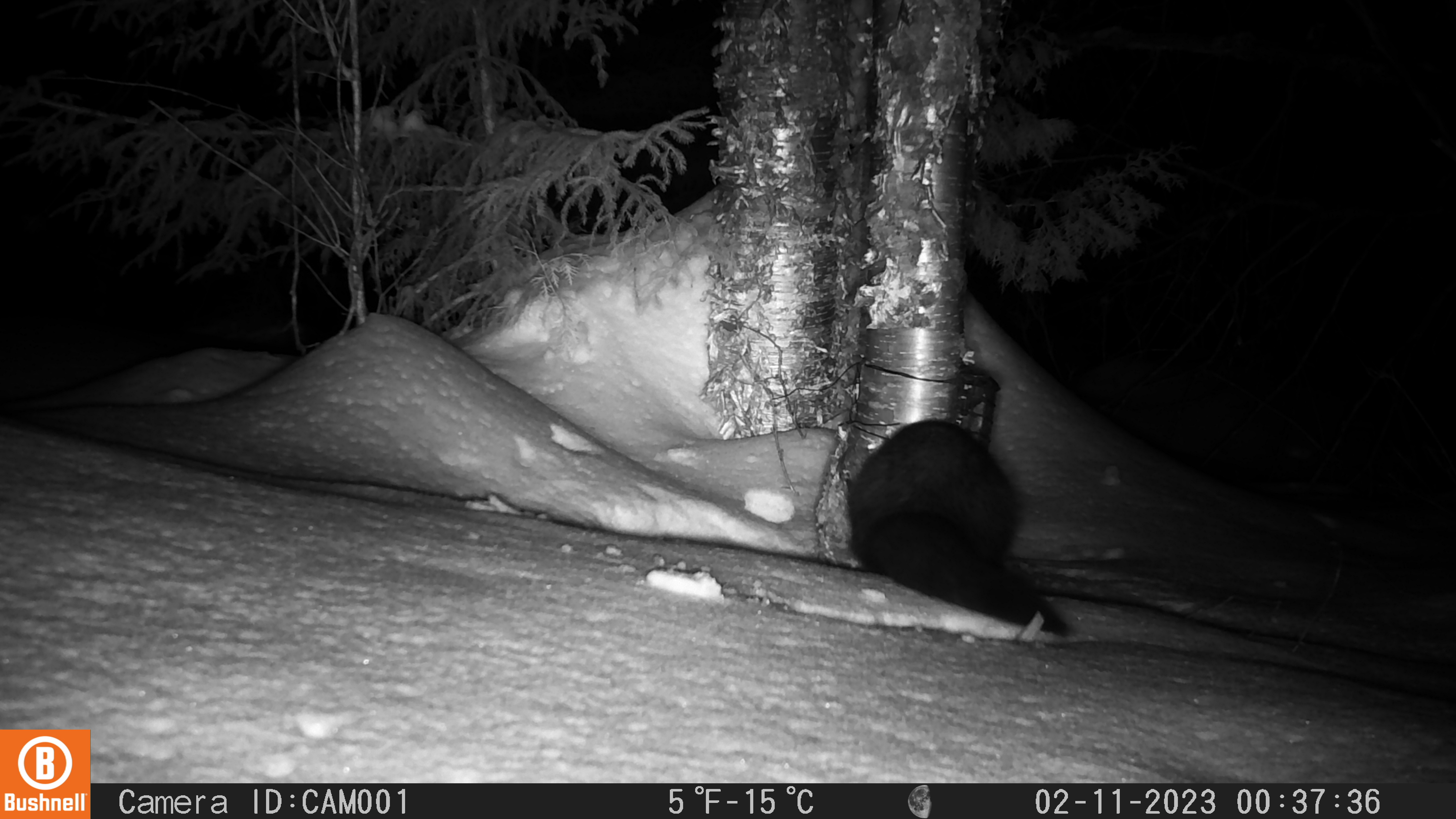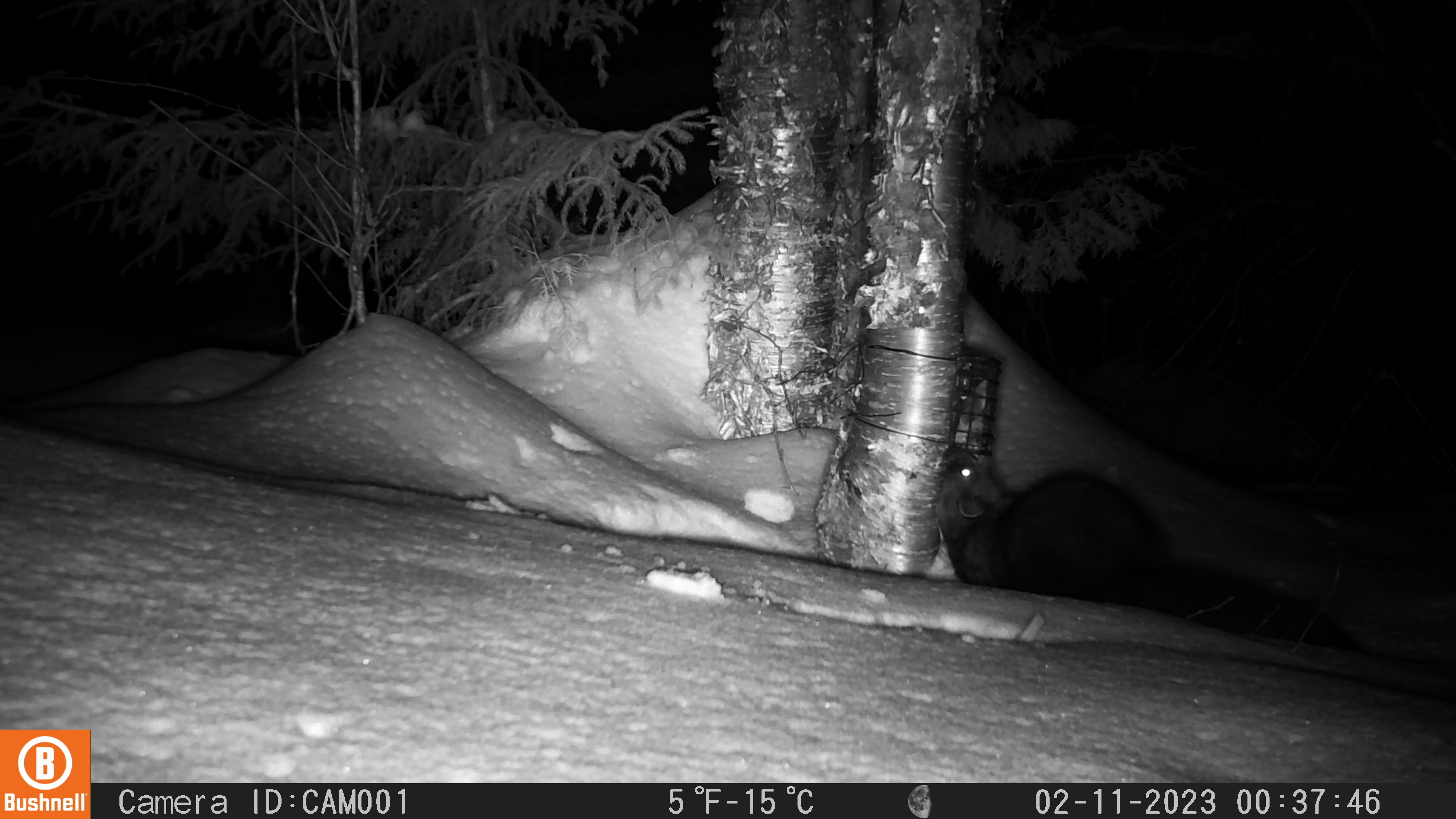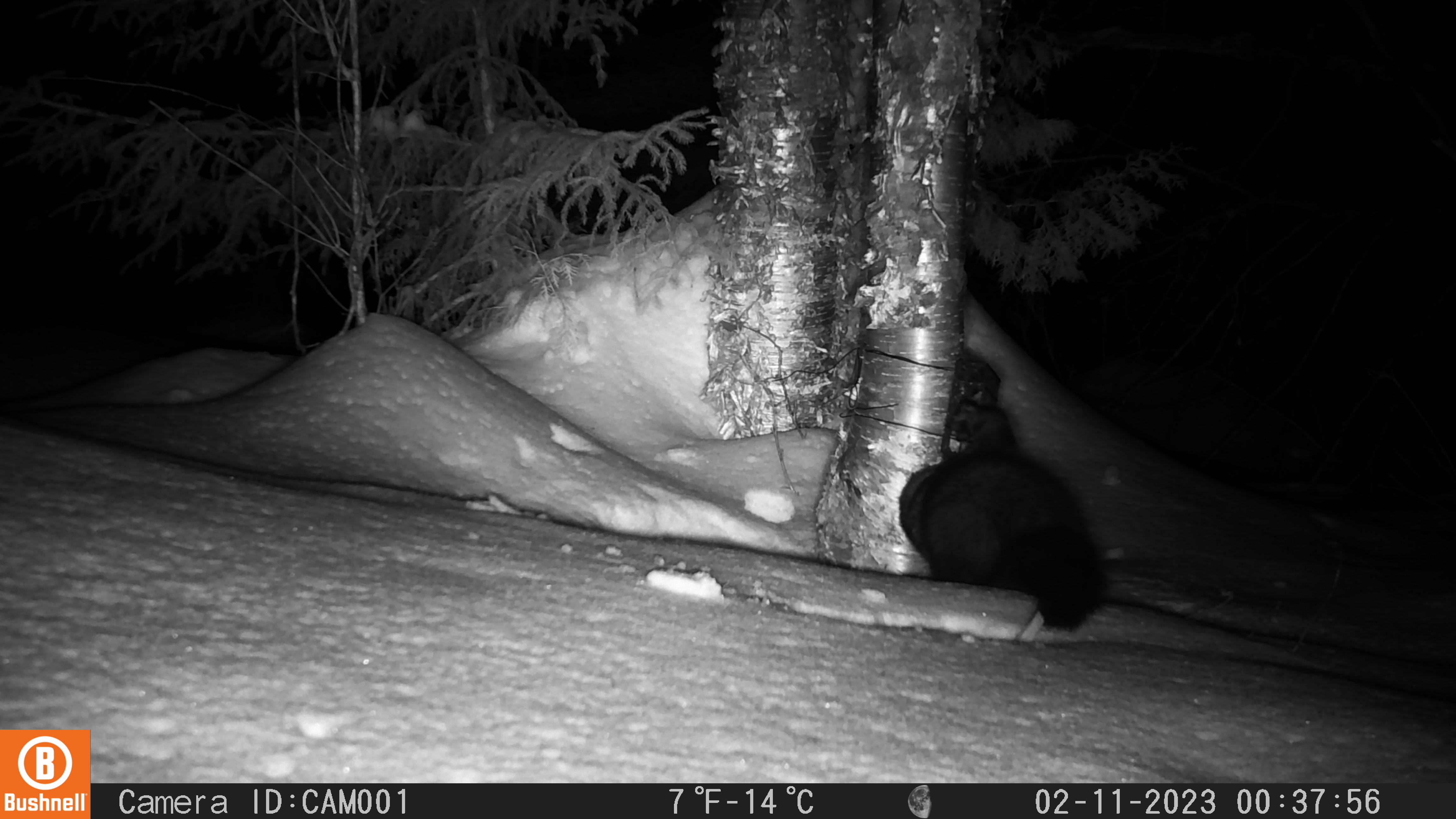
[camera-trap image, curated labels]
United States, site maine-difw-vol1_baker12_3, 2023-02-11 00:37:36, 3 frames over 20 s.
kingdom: Animalia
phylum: Chordata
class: Mammalia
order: Carnivora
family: Mustelidae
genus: Pekania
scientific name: Pekania pennanti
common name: fisher